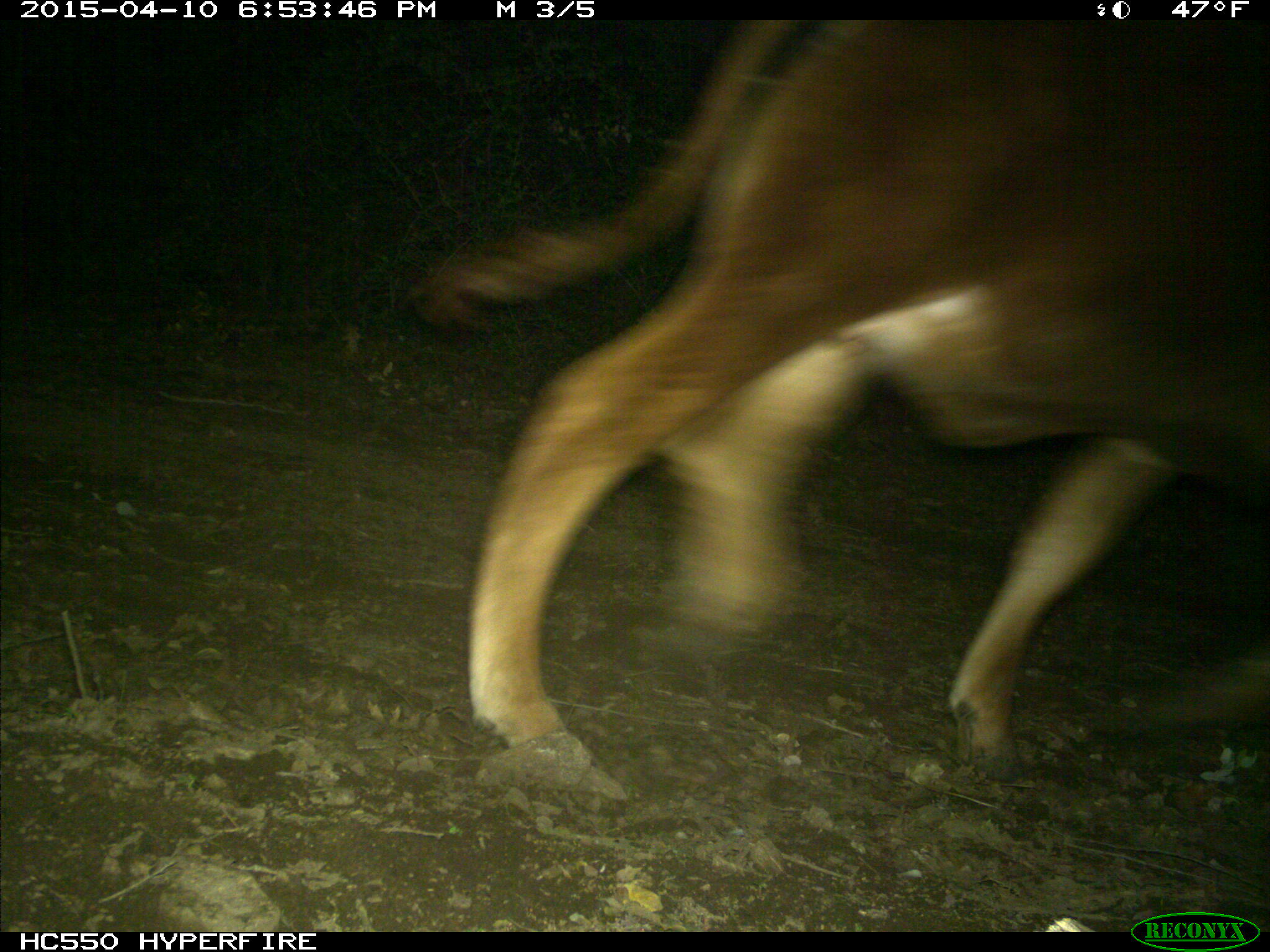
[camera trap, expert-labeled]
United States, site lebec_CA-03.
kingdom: Animalia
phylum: Chordata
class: Mammalia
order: Artiodactyla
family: Bovidae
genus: Bos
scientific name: Bos taurus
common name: domestic cow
Bos taurus (domestic cow).